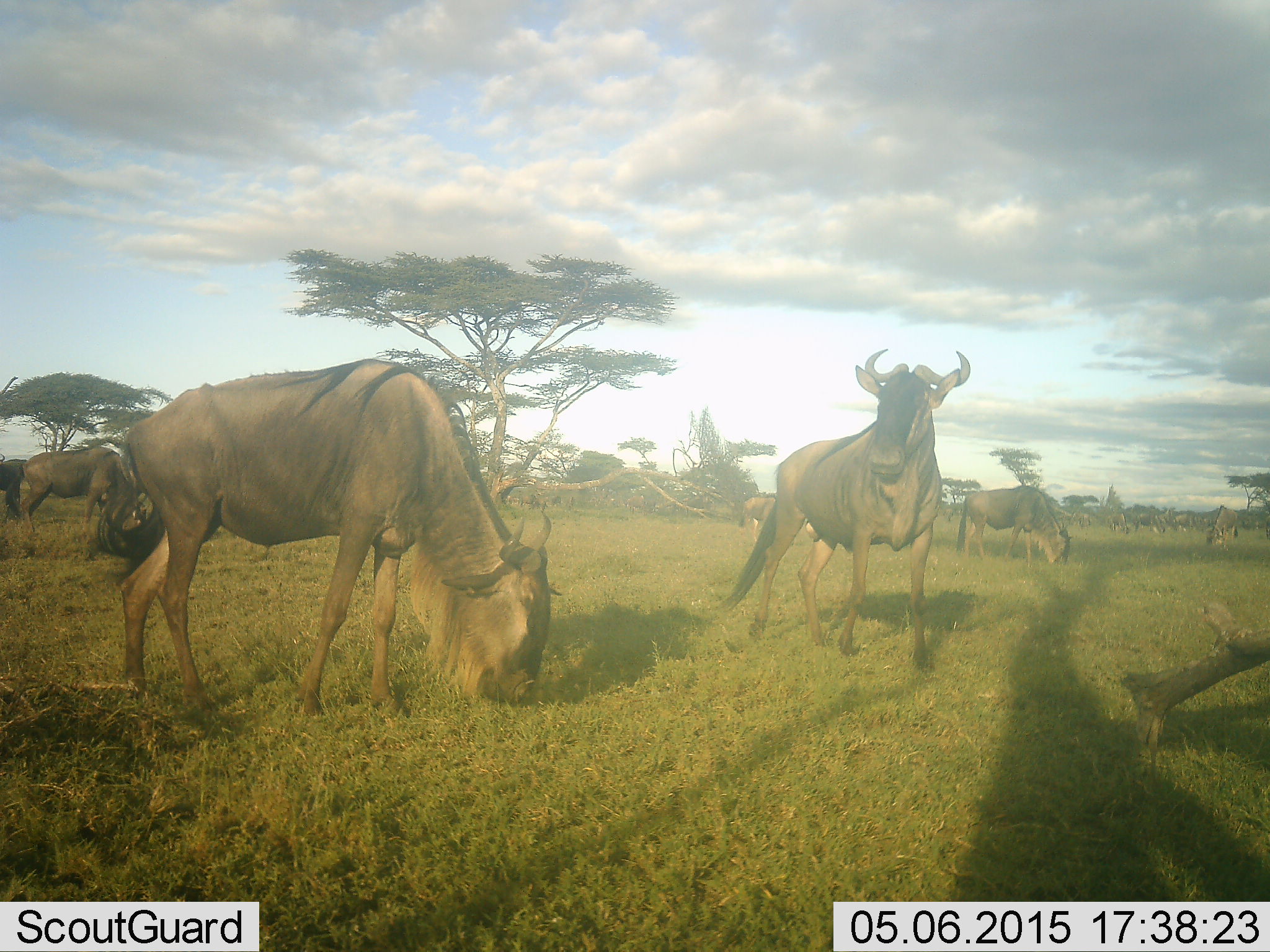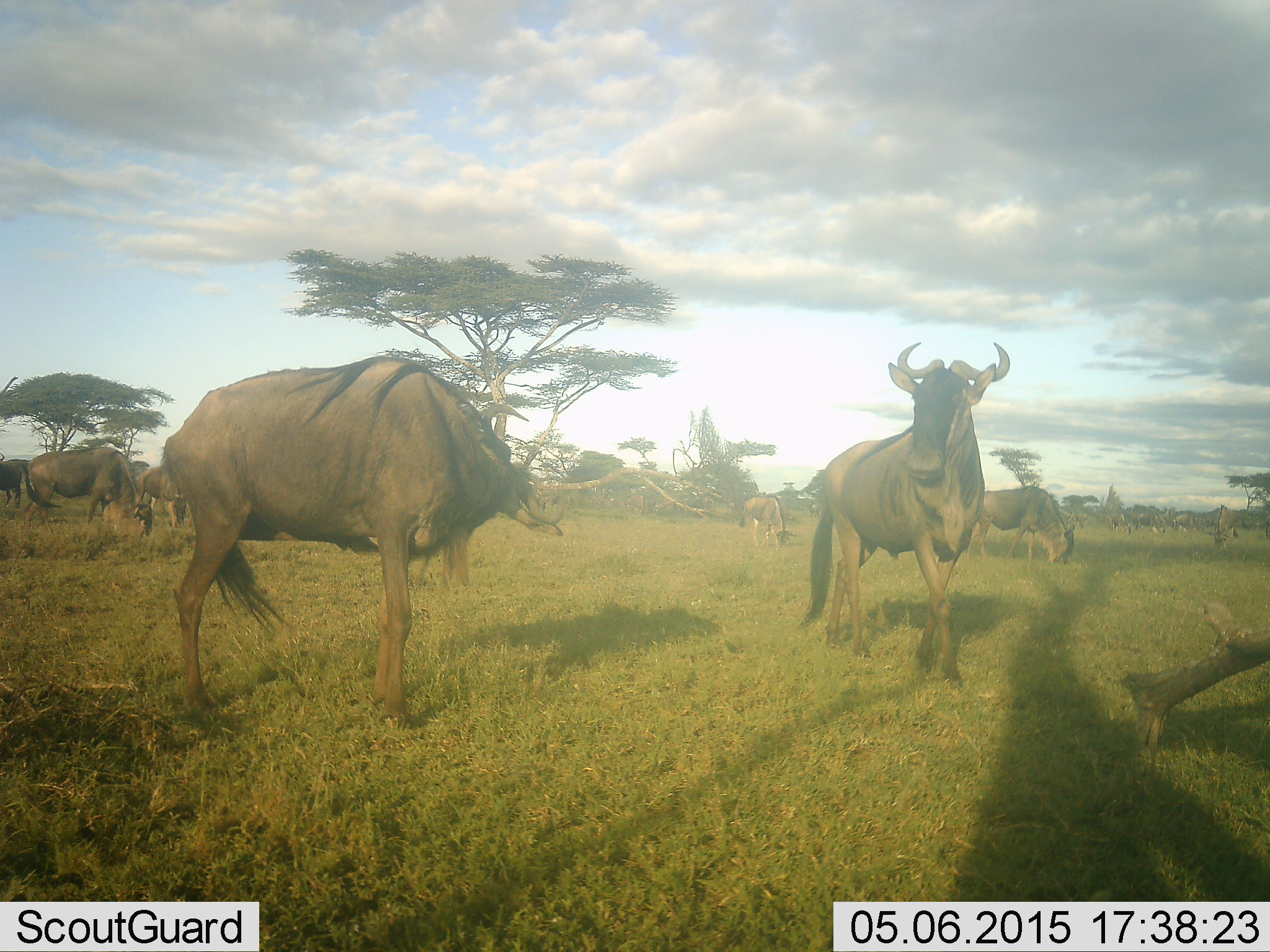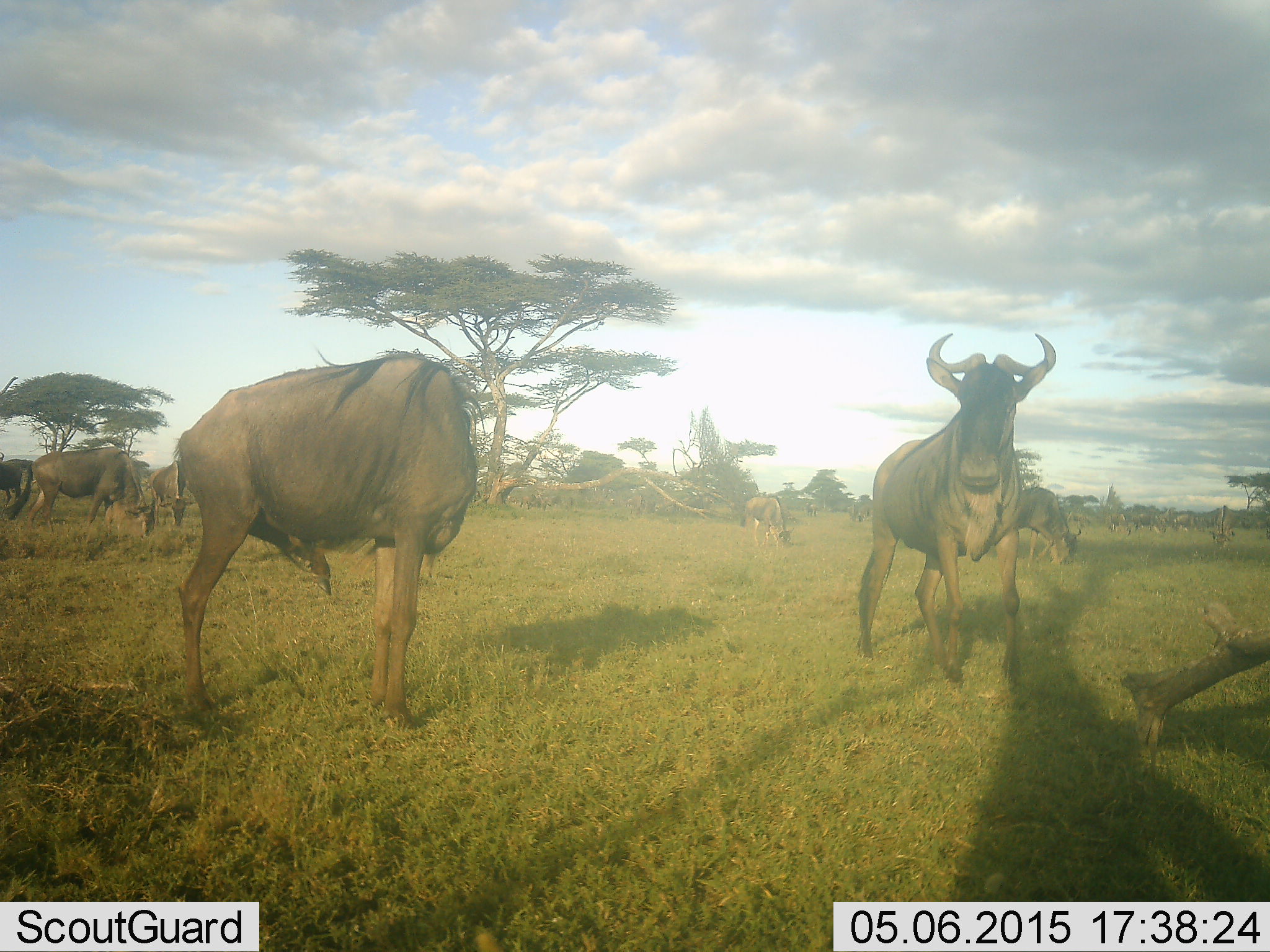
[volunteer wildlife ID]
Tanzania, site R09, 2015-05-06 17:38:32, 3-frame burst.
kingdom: Animalia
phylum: Chordata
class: Mammalia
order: Artiodactyla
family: Bovidae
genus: Connochaetes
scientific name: Connochaetes taurinus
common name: blue wildebeest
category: wildebeest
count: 11-50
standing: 90%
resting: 0%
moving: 30%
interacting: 0%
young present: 0%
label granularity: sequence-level